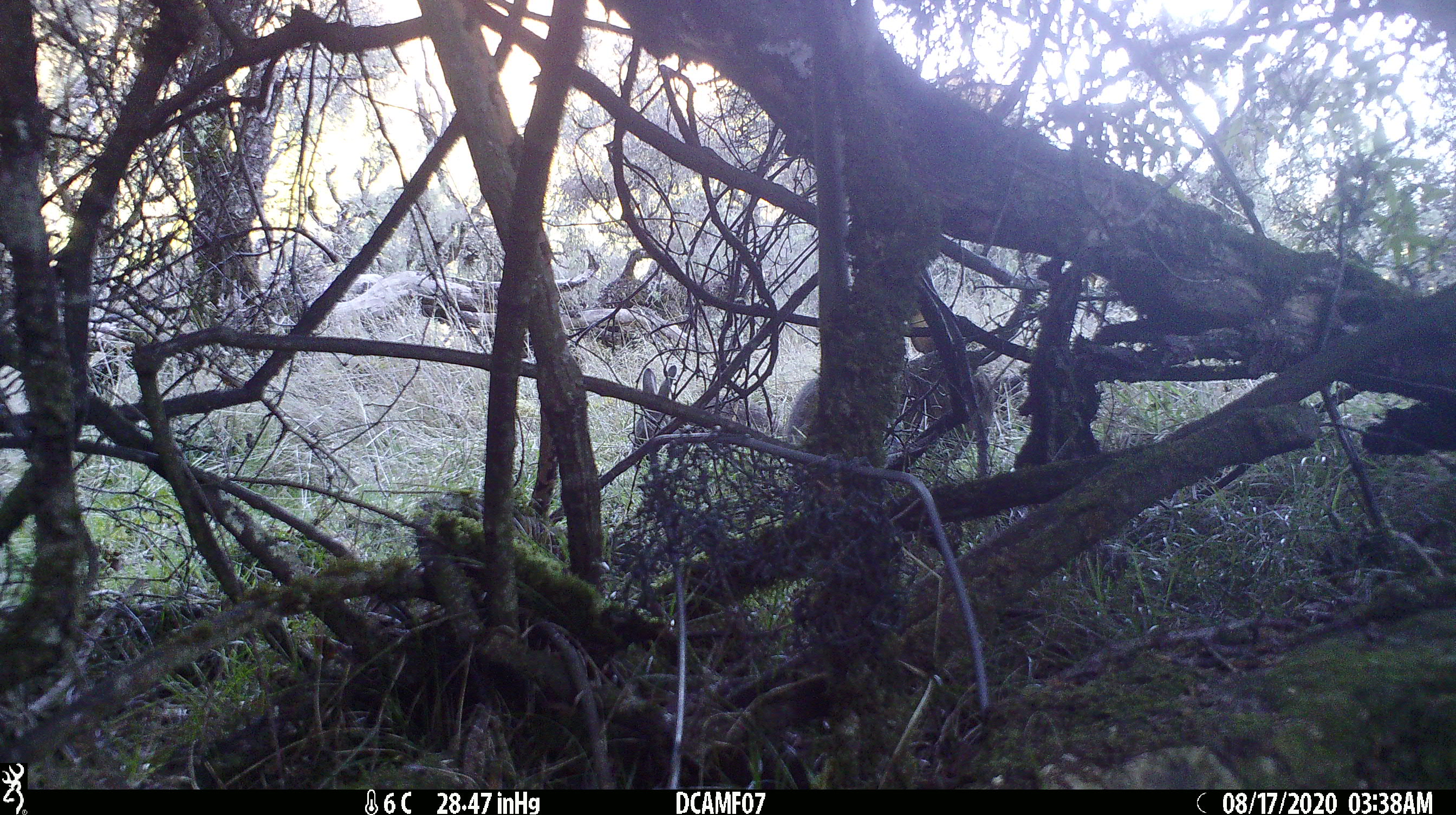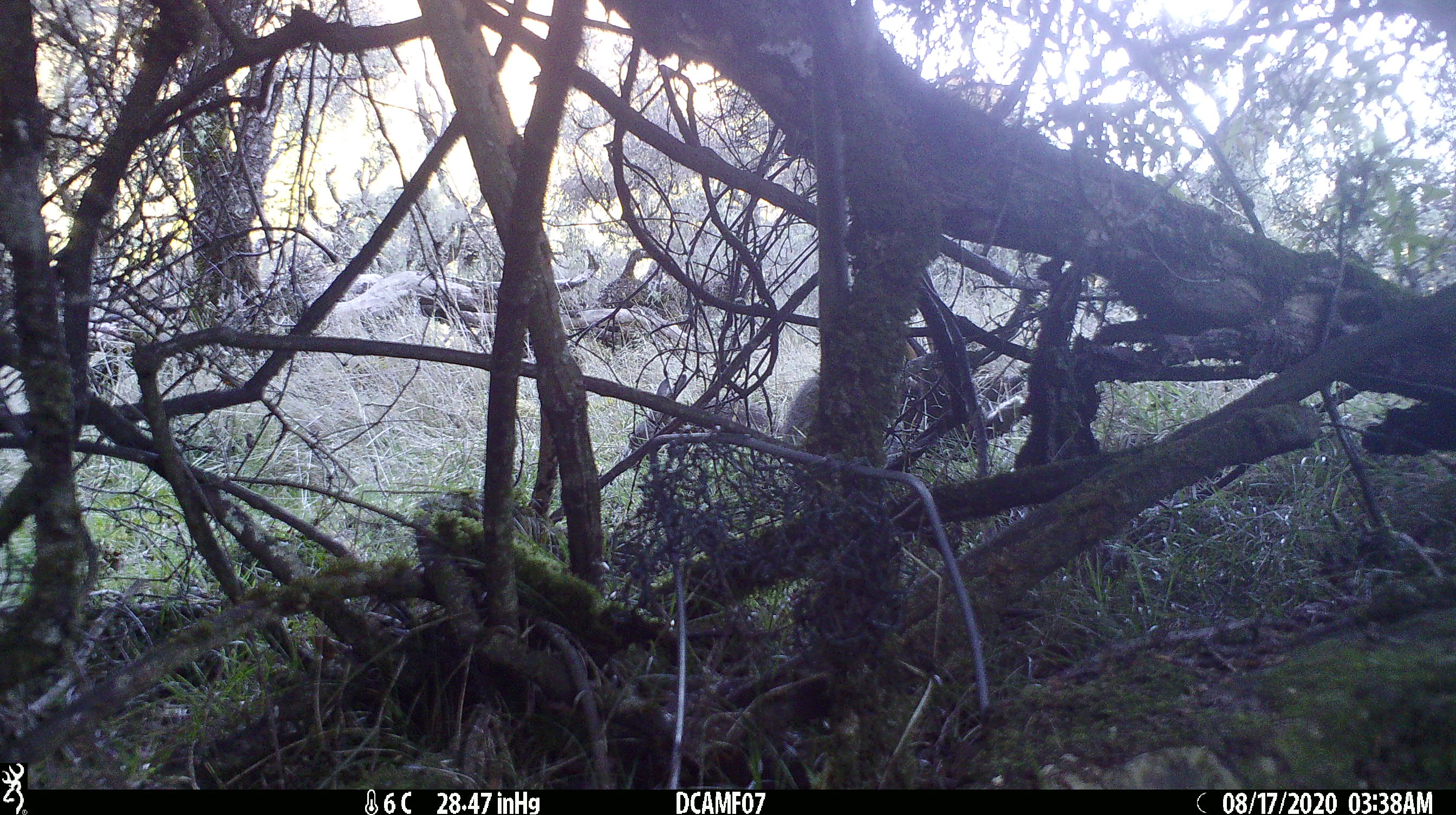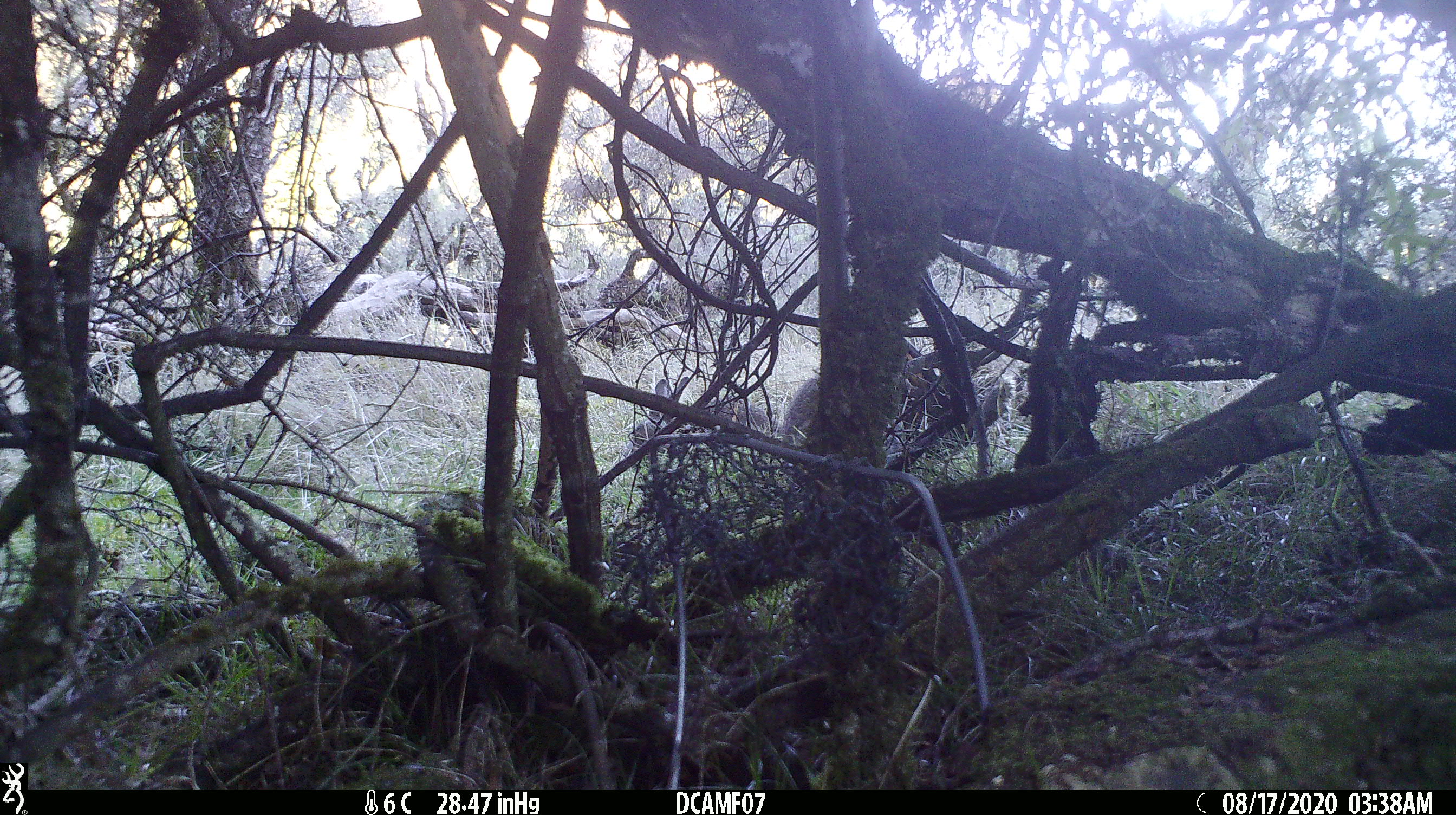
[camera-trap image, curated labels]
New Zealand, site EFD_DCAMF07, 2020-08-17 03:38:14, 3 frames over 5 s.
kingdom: Animalia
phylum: Chordata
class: Mammalia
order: Lagomorpha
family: Leporidae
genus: Oryctolagus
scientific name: Oryctolagus cuniculus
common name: european rabbit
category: rabbit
Rabbit (european rabbit) (Oryctolagus cuniculus).